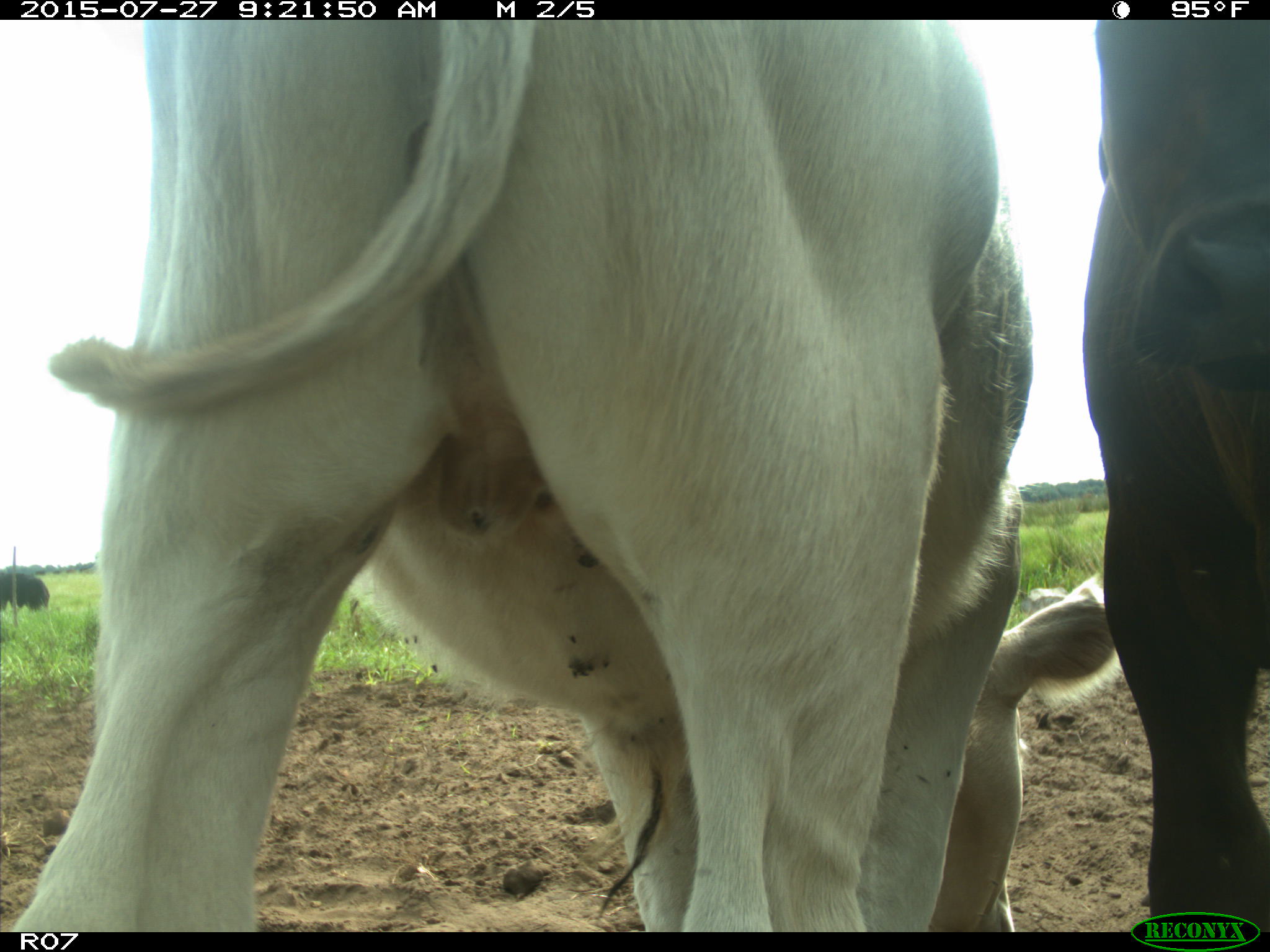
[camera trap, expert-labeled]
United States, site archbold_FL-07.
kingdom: Animalia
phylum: Chordata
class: Mammalia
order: Artiodactyla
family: Bovidae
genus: Bos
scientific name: Bos taurus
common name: domestic cow